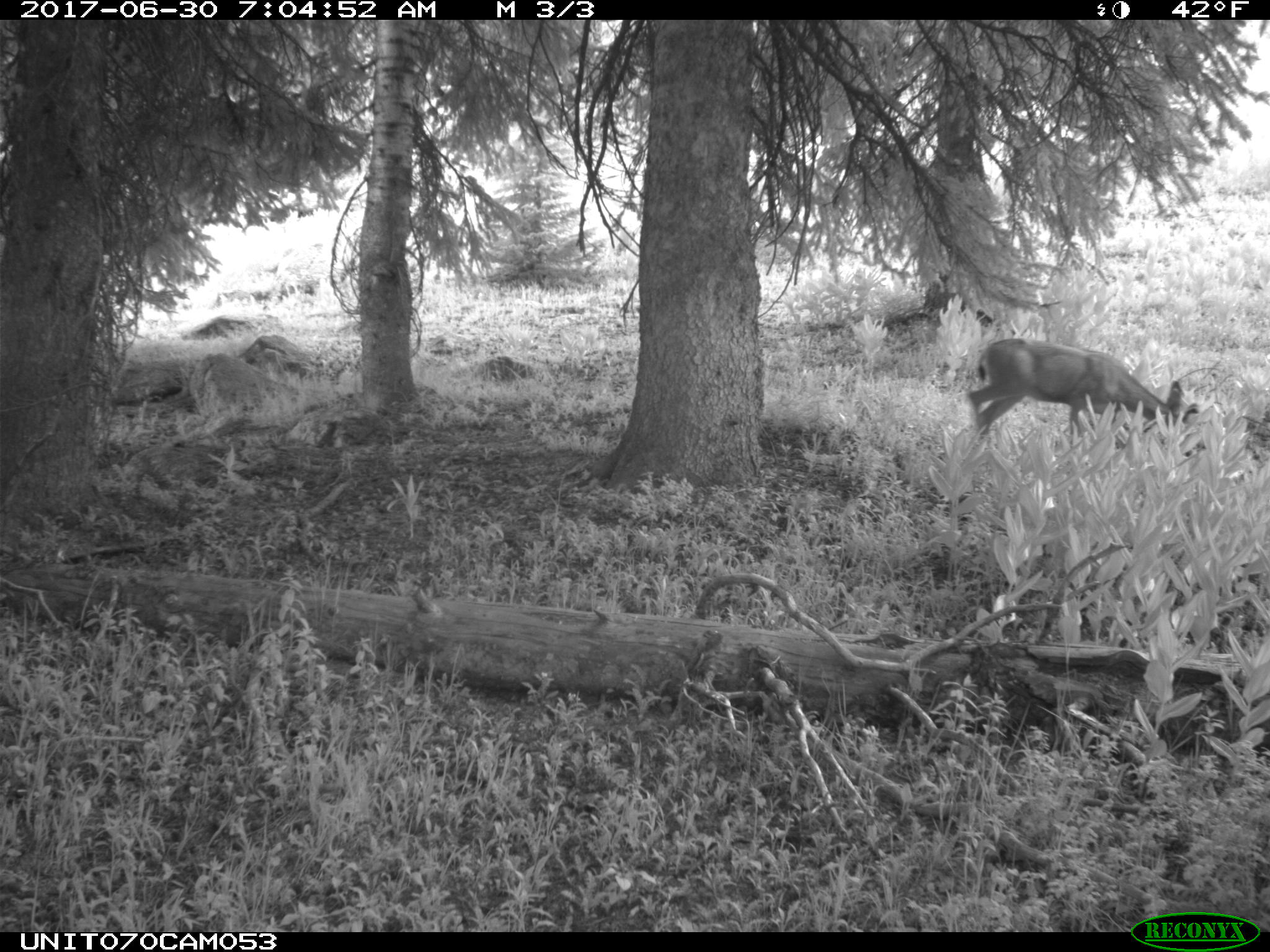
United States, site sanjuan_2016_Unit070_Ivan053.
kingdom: Animalia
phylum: Chordata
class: Mammalia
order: Artiodactyla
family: Cervidae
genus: Odocoileus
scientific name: Odocoileus hemionus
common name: mule deer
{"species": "Odocoileus hemionus (mule deer)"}